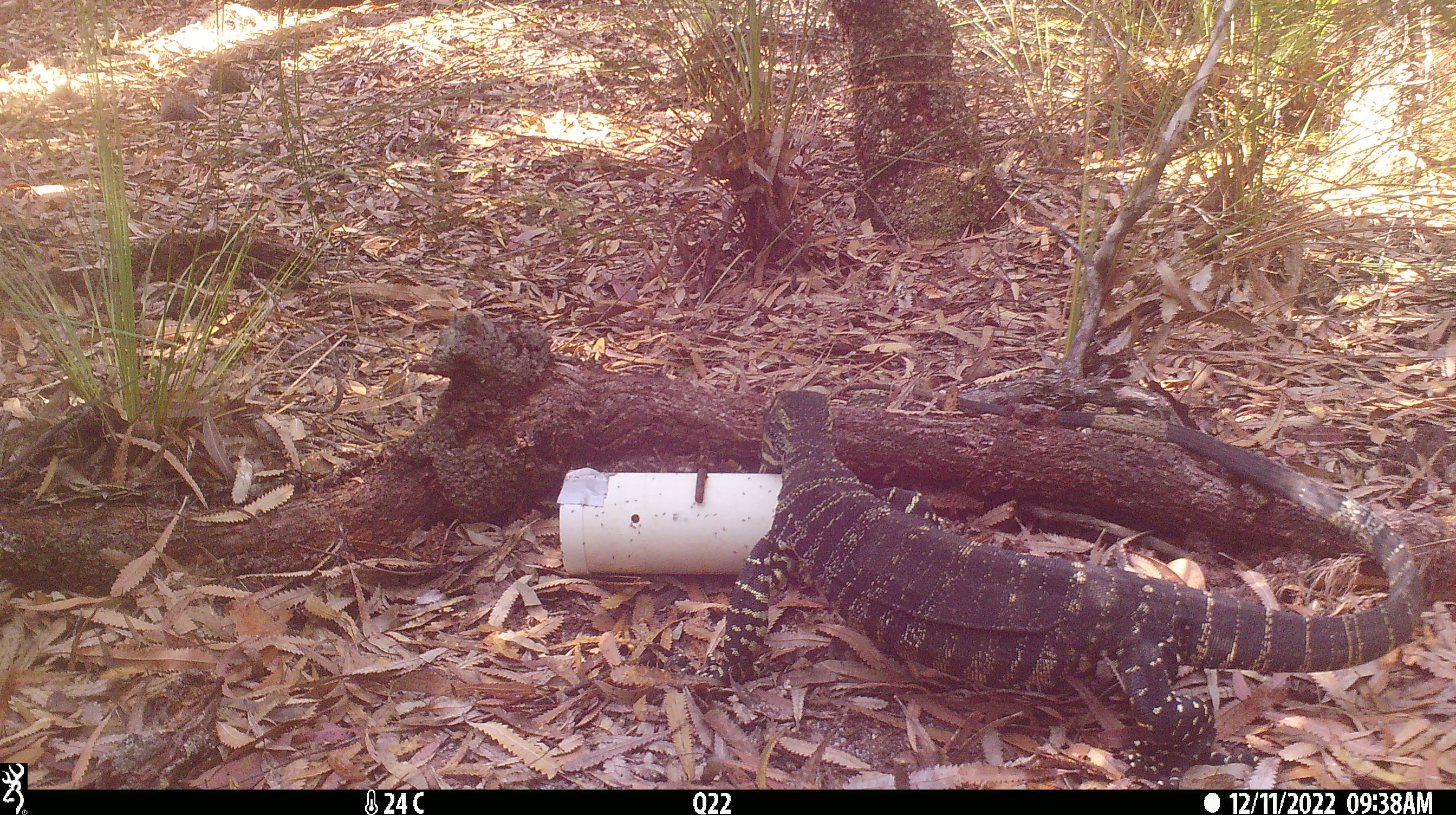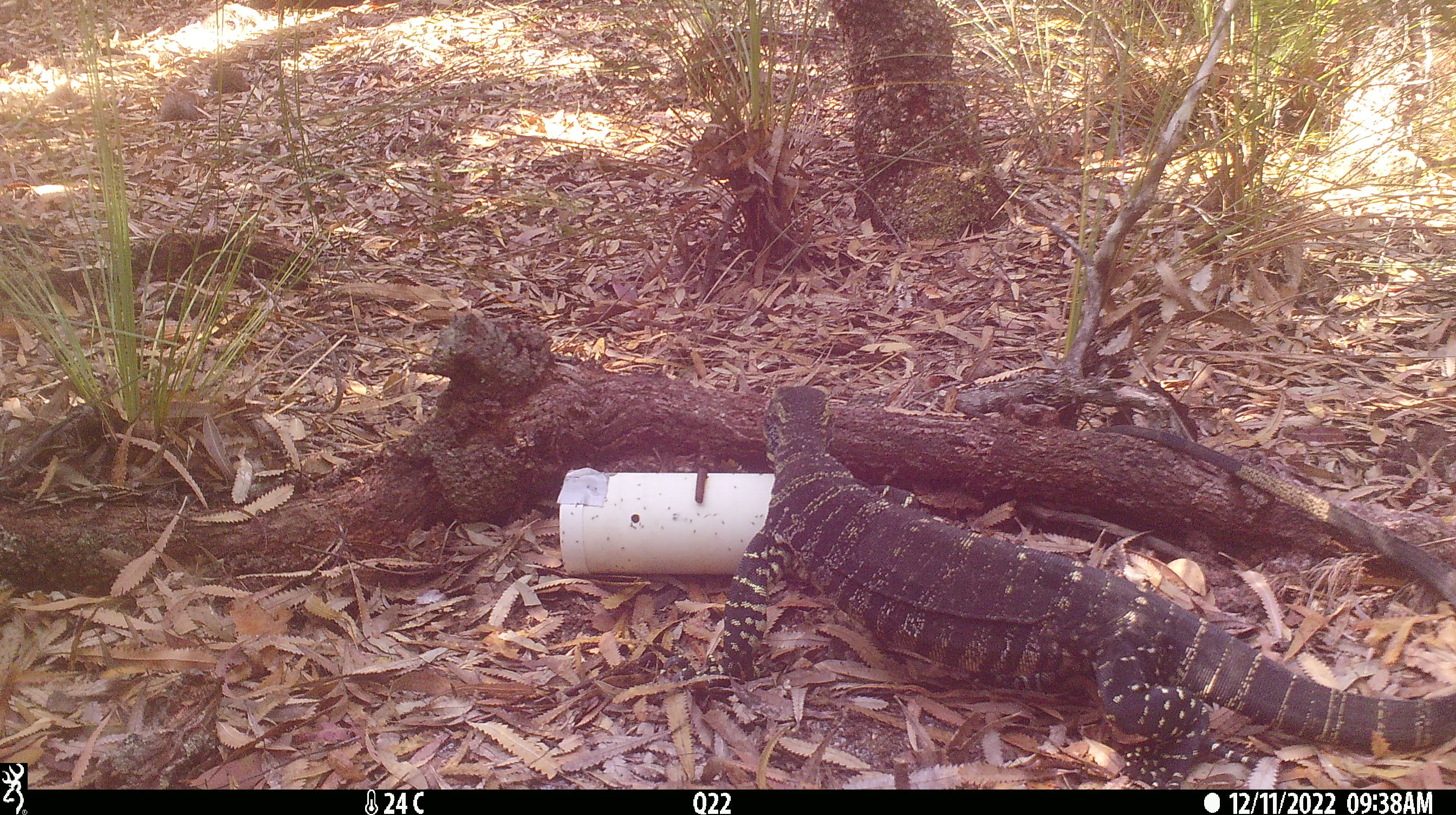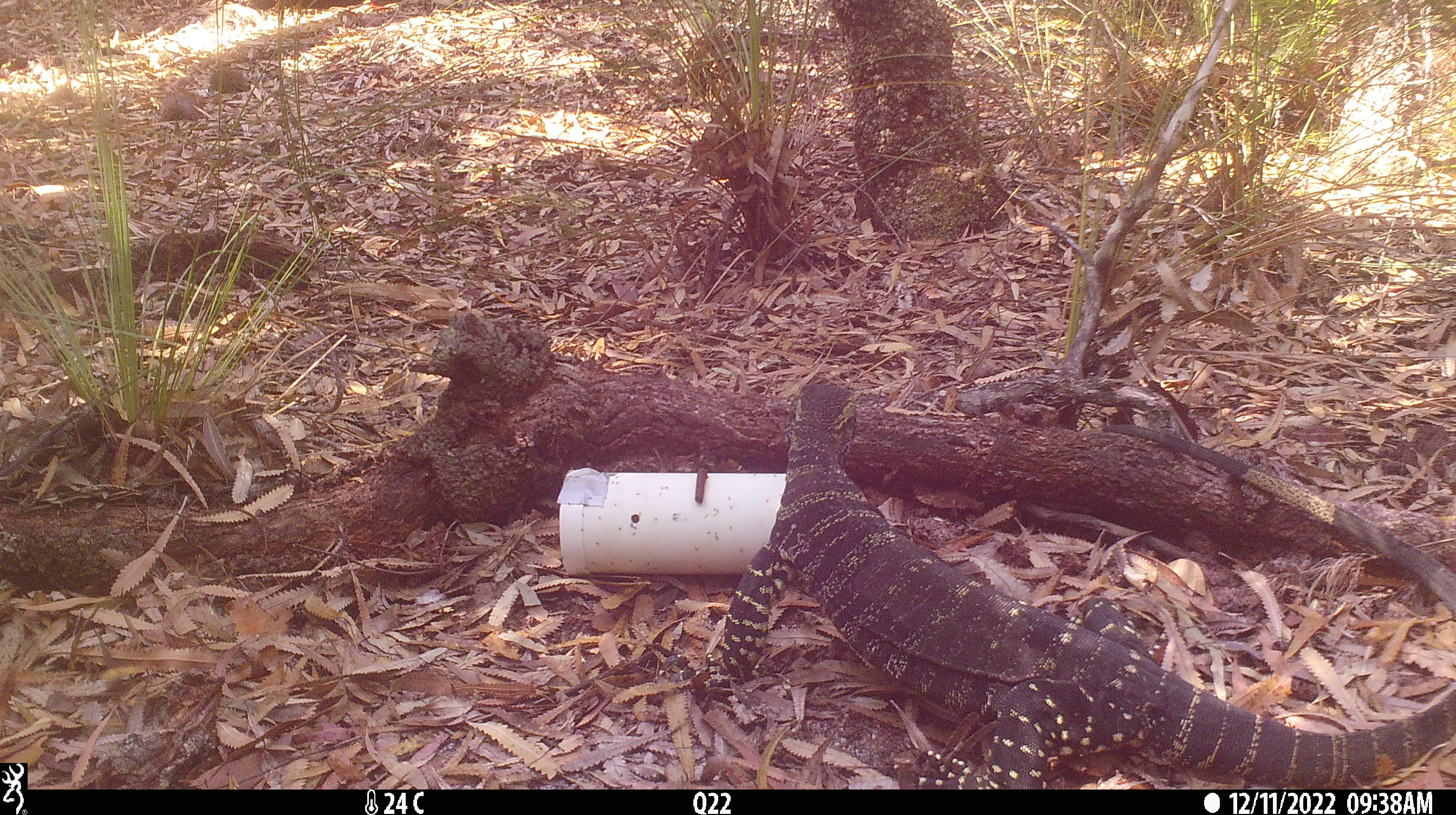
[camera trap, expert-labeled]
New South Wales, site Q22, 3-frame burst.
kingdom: Animalia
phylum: Chordata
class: Reptilia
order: Squamata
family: Varanidae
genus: Varanus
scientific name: Varanus varius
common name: lace monitor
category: goanna